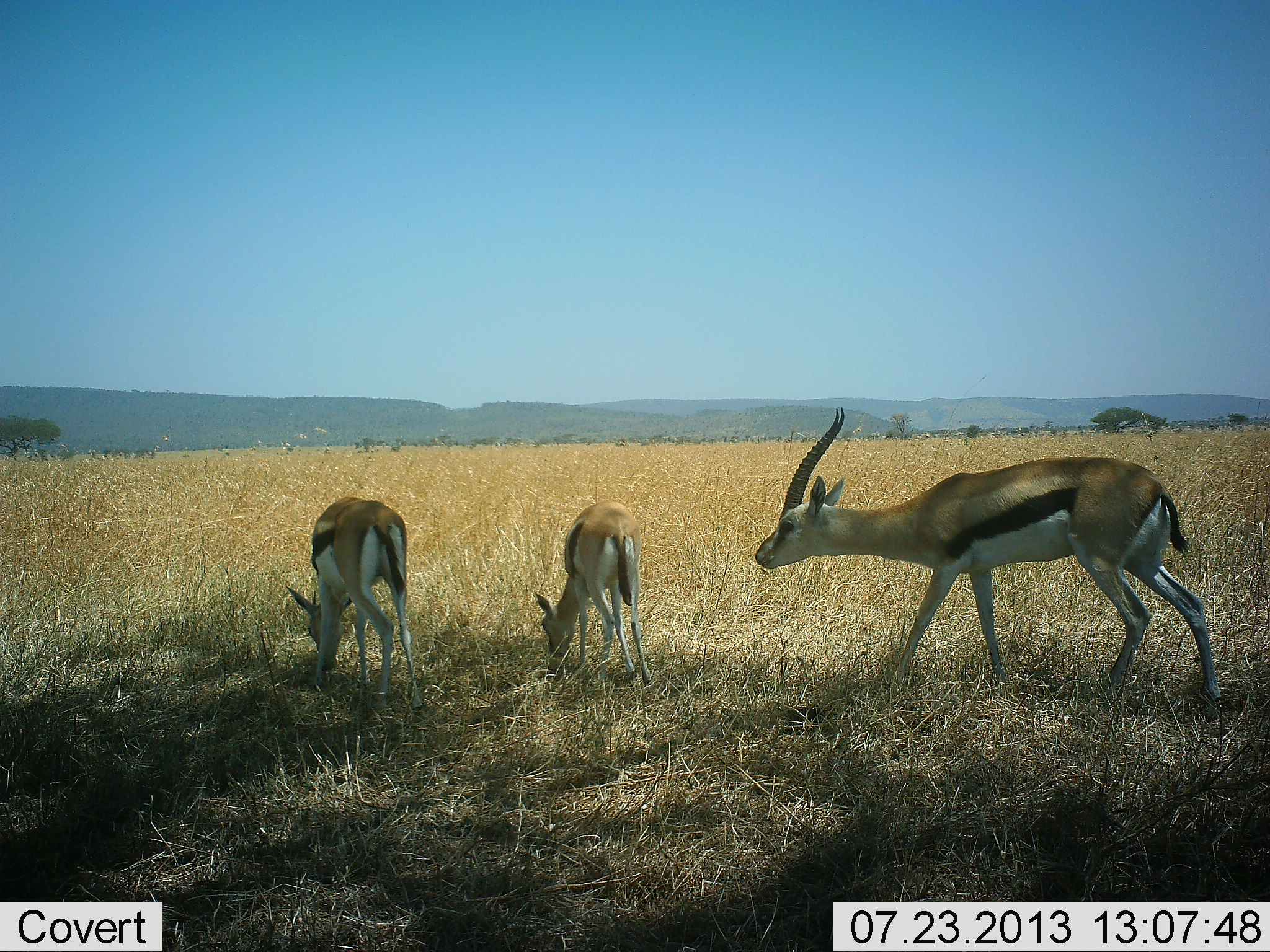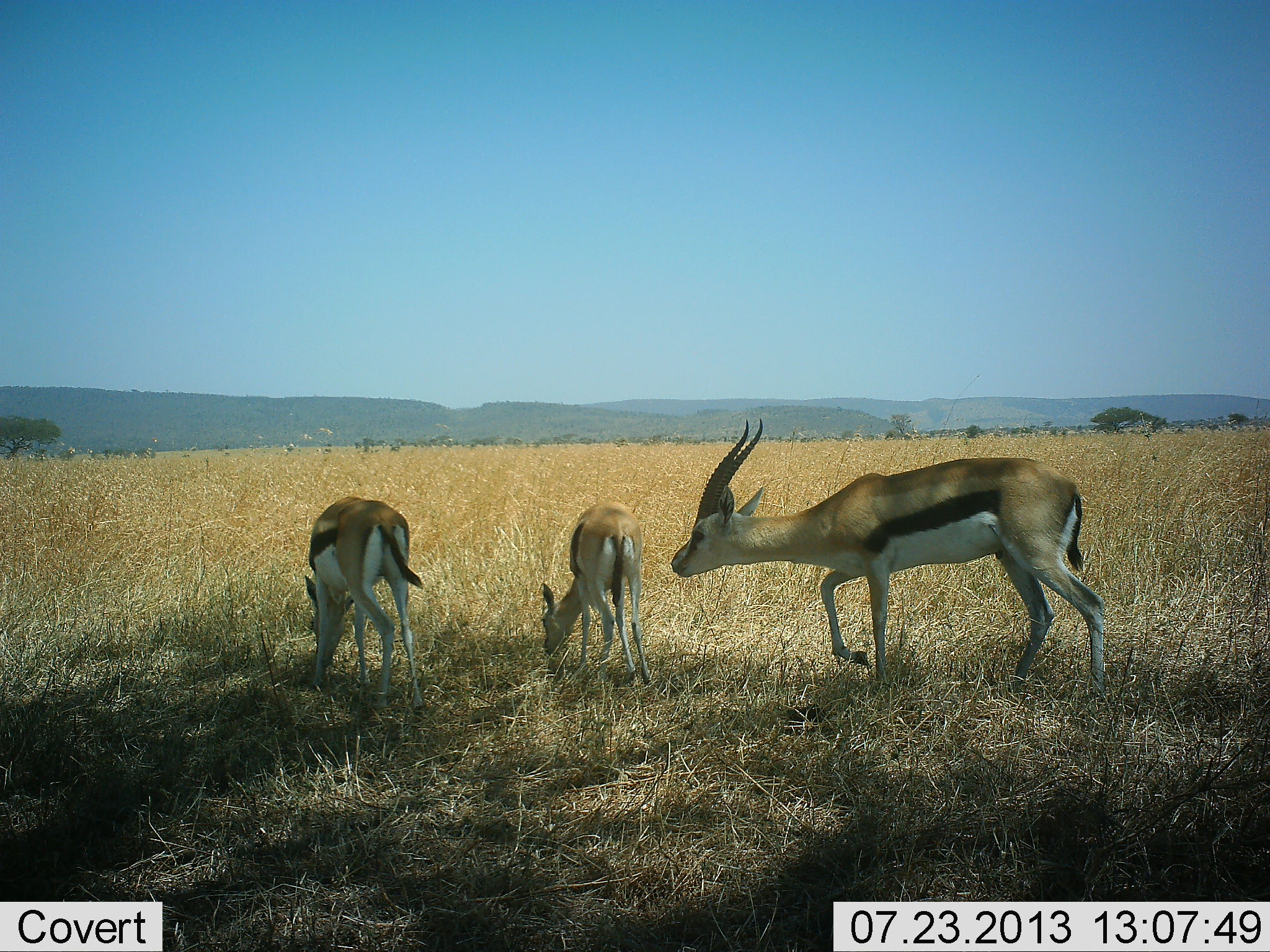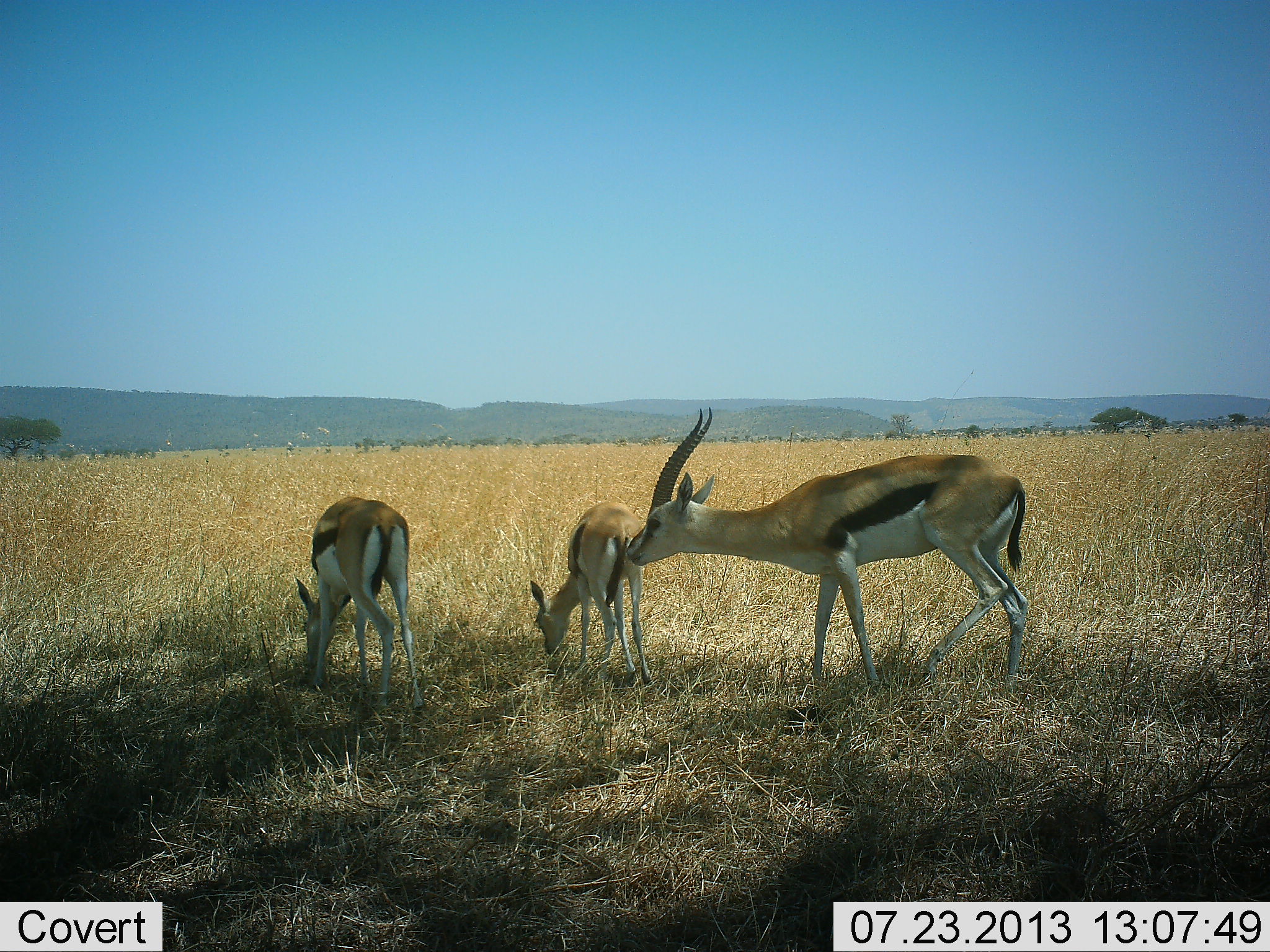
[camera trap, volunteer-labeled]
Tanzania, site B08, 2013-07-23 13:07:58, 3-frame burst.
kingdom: Animalia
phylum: Chordata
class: Mammalia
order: Artiodactyla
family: Bovidae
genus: Eudorcas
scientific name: Eudorcas thomsonii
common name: thomson's gazelle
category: gazellethomsons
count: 3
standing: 50%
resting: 0%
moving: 80%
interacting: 40%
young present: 20%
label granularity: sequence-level